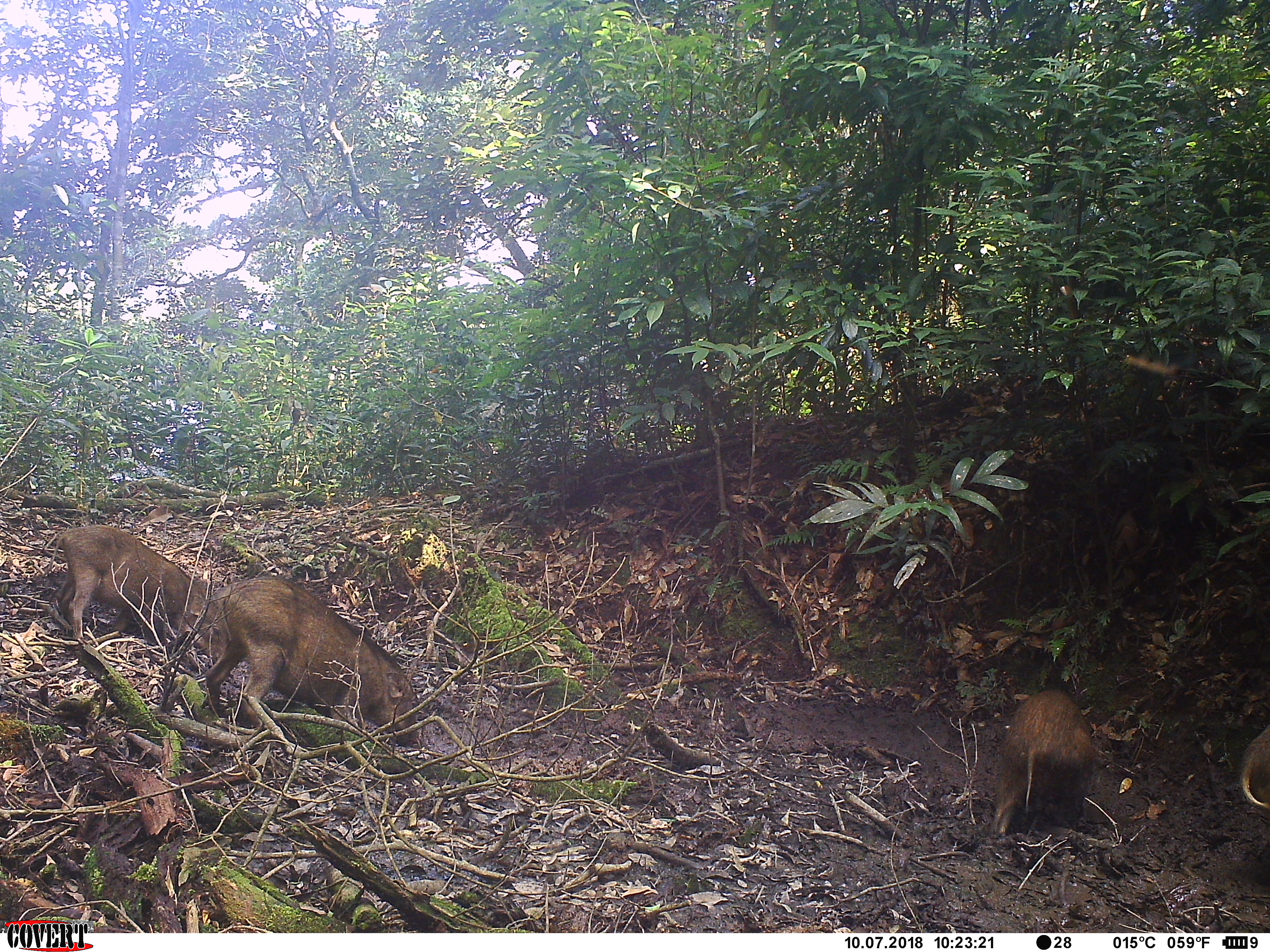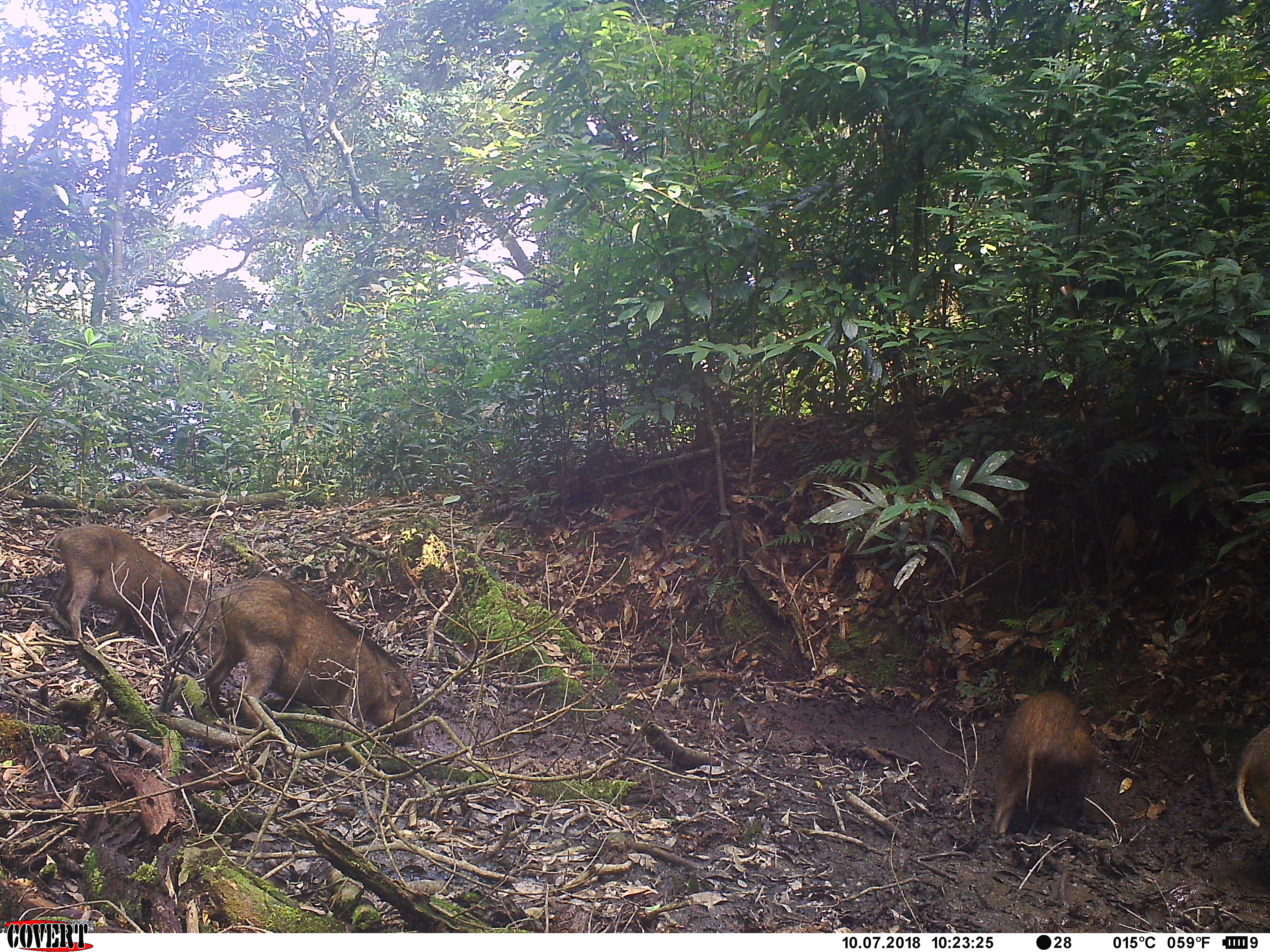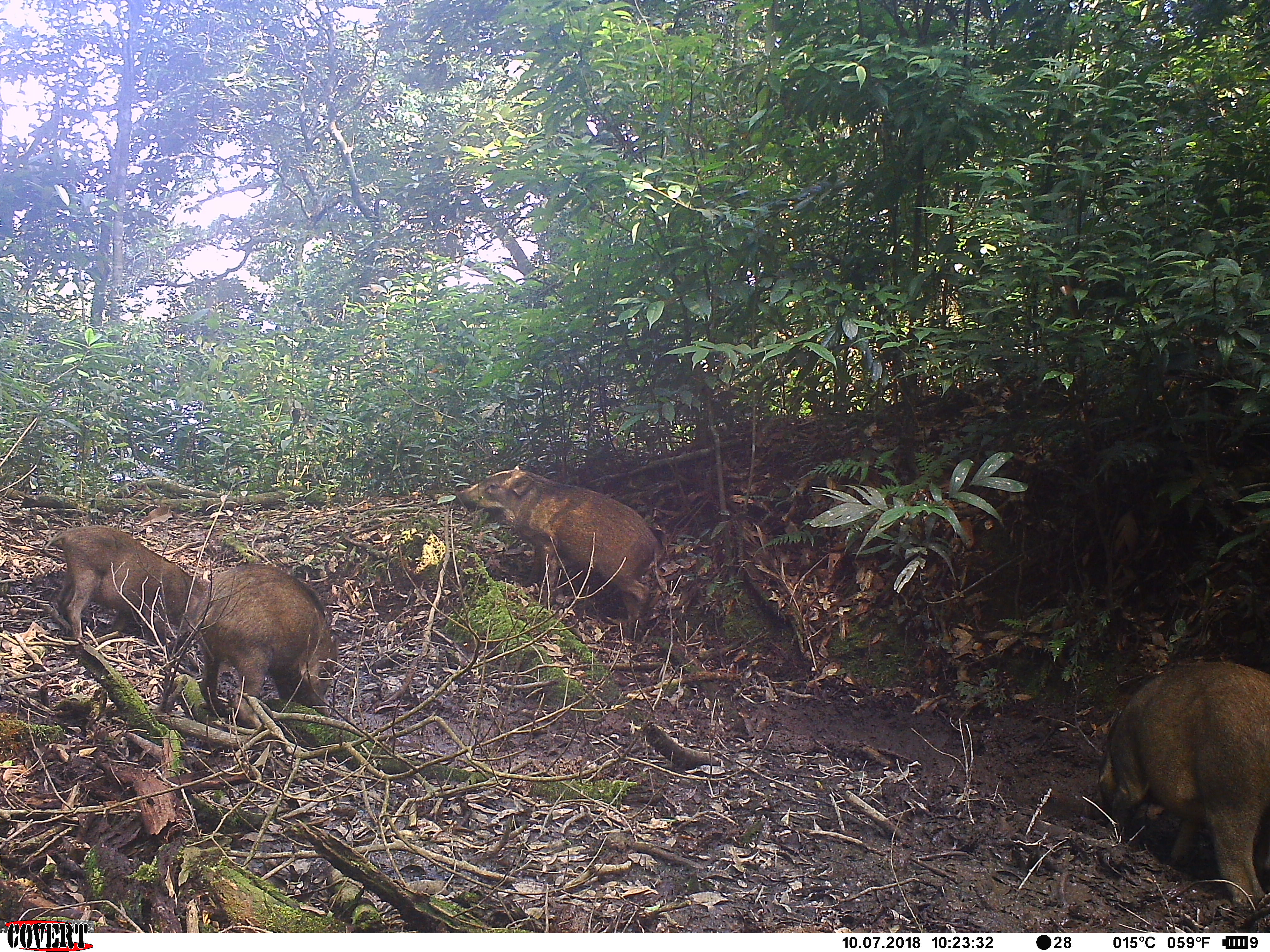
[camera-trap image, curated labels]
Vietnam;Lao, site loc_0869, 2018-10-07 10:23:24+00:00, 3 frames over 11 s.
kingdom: Animalia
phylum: Chordata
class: Mammalia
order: Artiodactyla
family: Suidae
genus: Sus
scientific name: Sus scrofa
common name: eurasian wild pig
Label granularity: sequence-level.